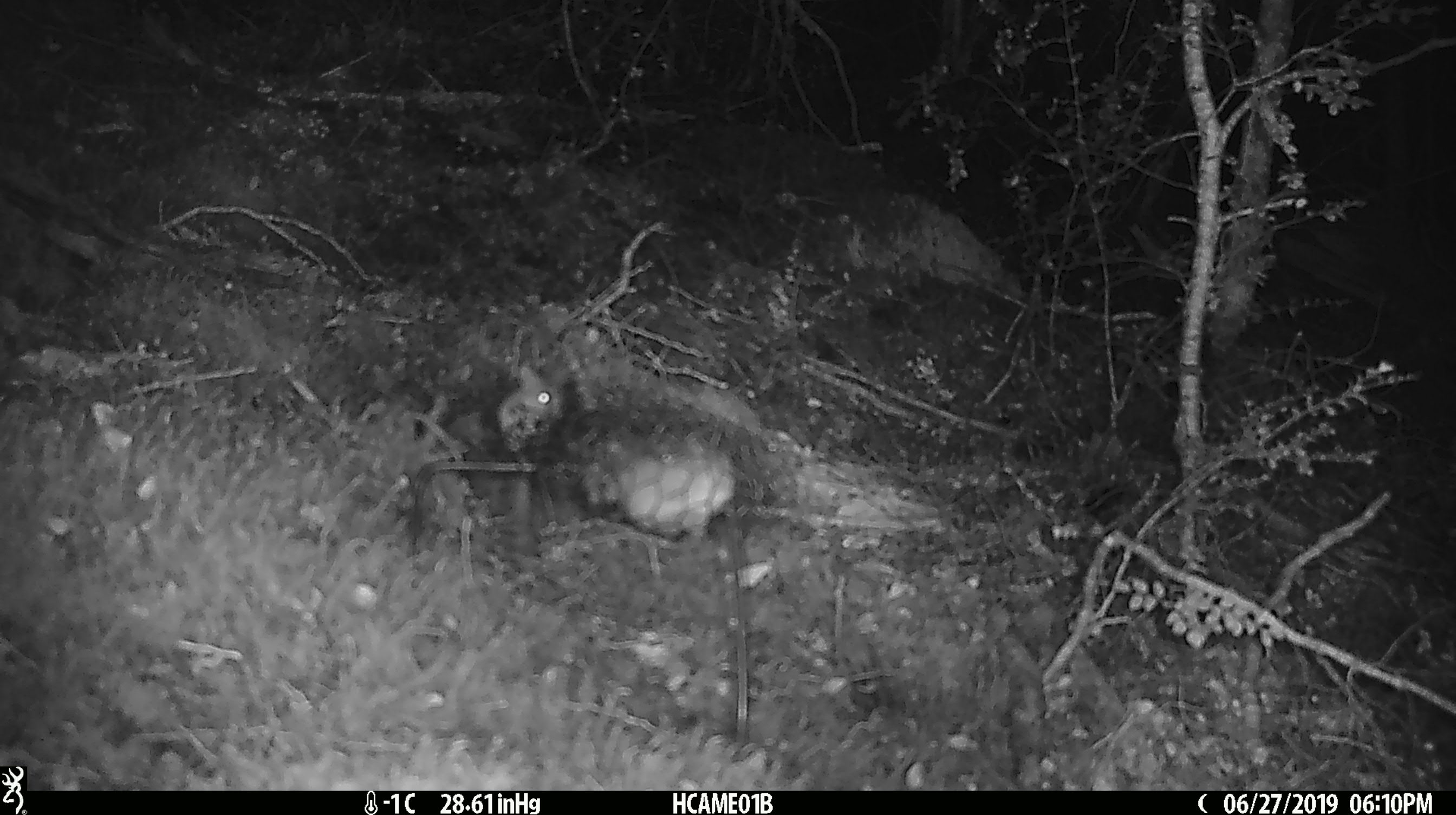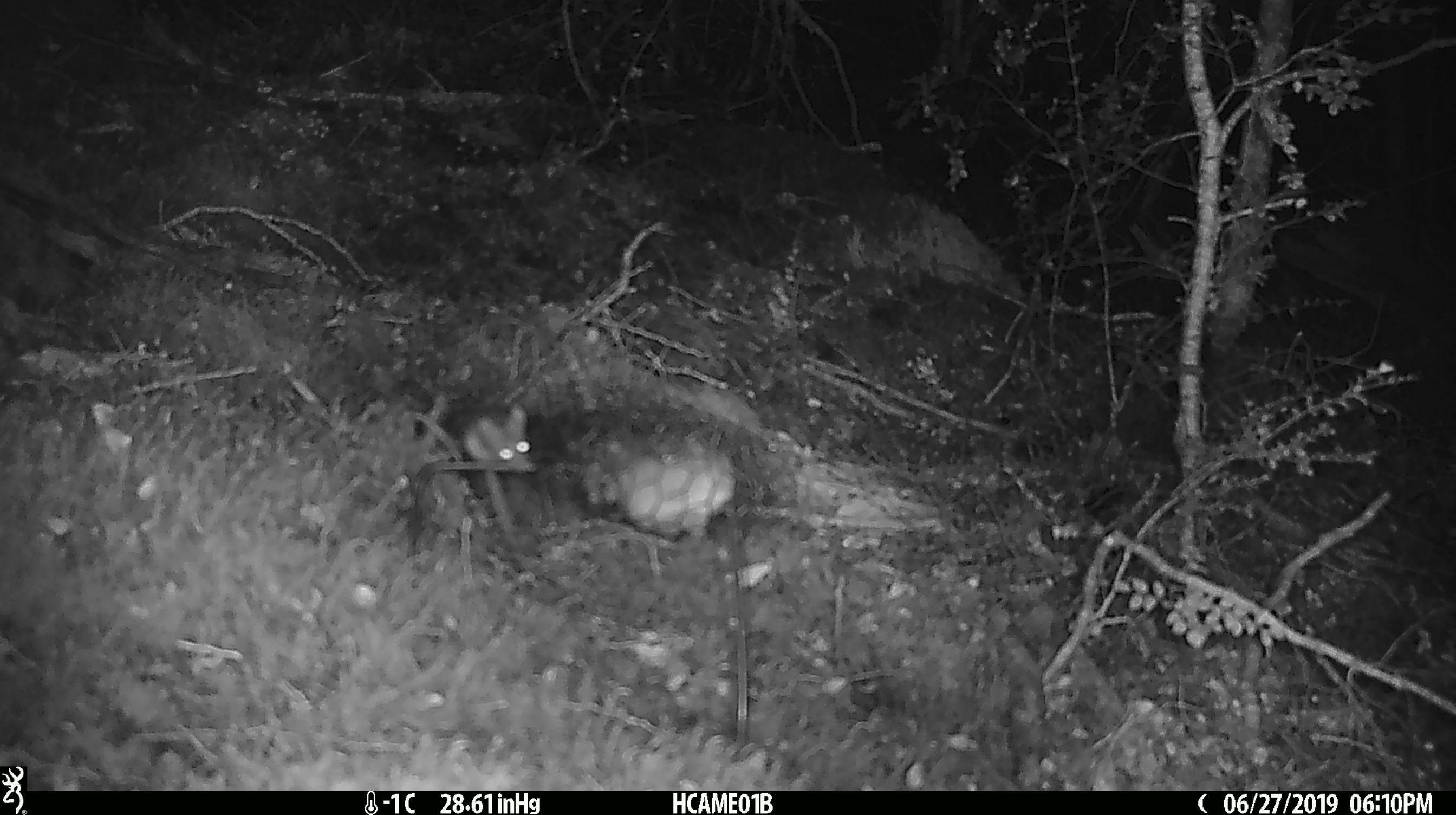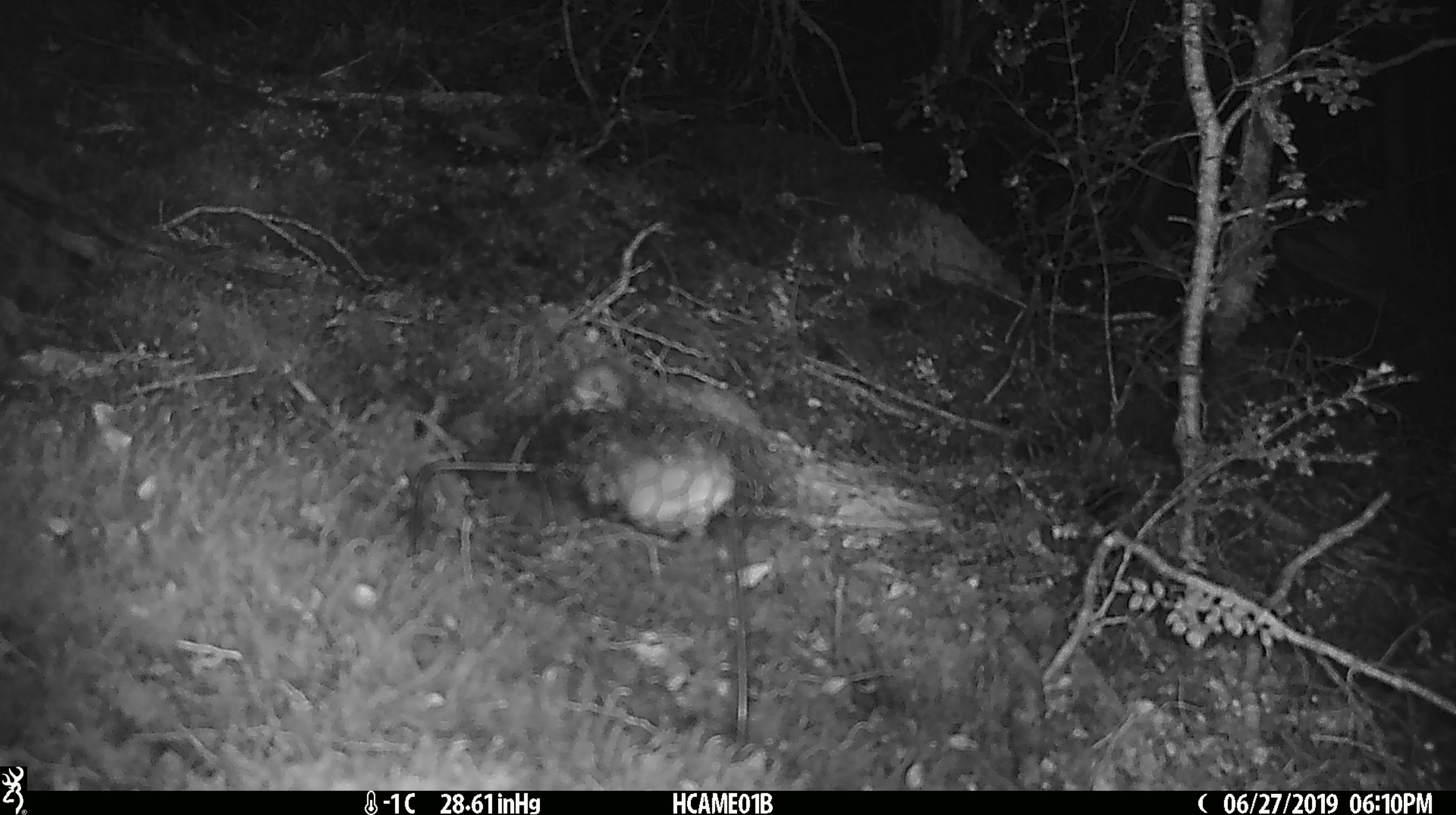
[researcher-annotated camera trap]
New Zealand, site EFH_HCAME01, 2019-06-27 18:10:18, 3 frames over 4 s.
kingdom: Animalia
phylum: Chordata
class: Mammalia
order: Rodentia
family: Muridae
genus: Mus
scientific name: Mus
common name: mouse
Mouse (Mus).